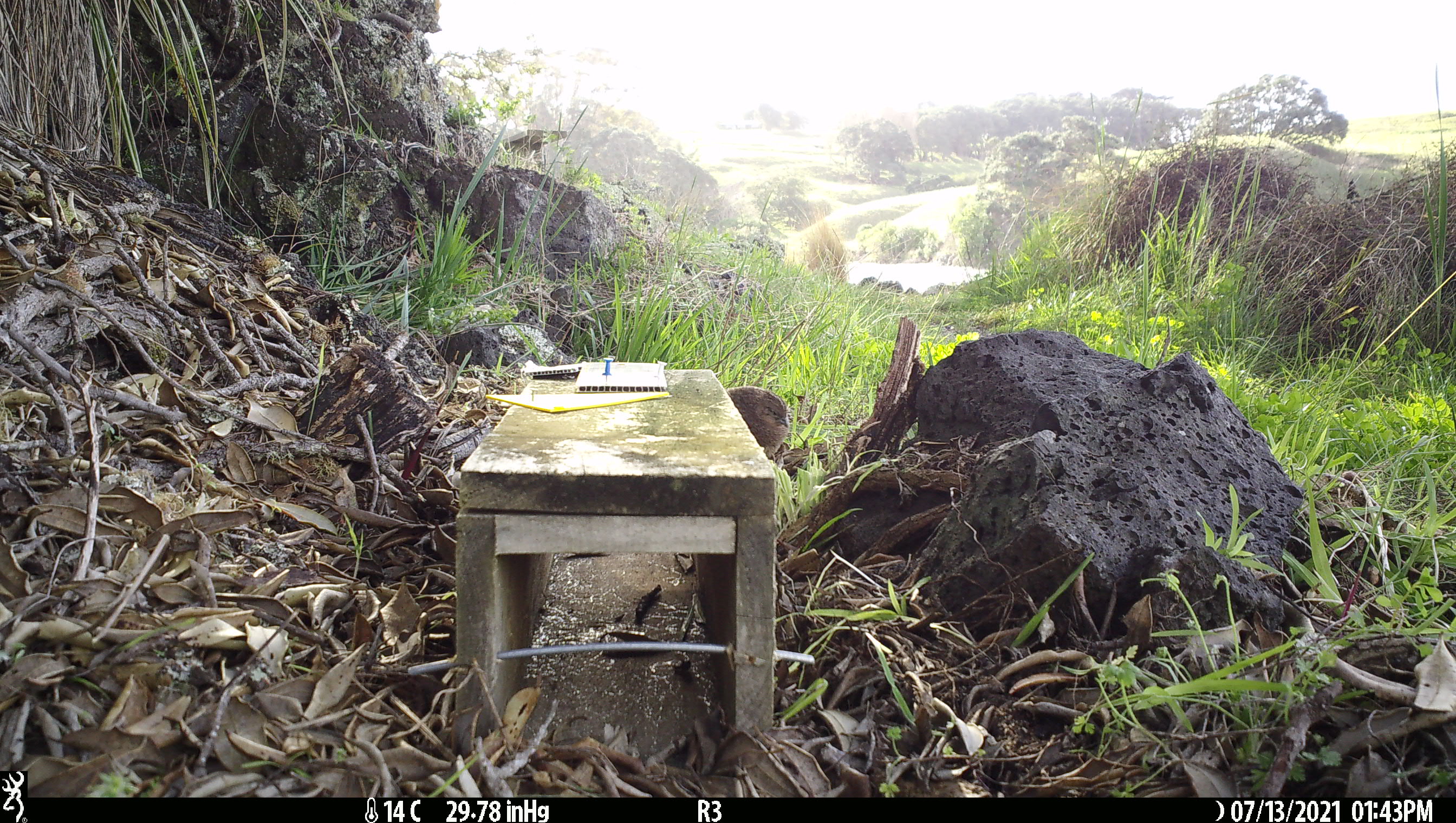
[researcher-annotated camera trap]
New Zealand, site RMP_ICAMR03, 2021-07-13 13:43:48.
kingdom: Animalia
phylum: Chordata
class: Aves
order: Galliformes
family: Phasianidae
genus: Synoicus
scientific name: Synoicus ypsilophorus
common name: brown quail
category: quail brown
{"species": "quail brown (brown quail) (Synoicus ypsilophorus)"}